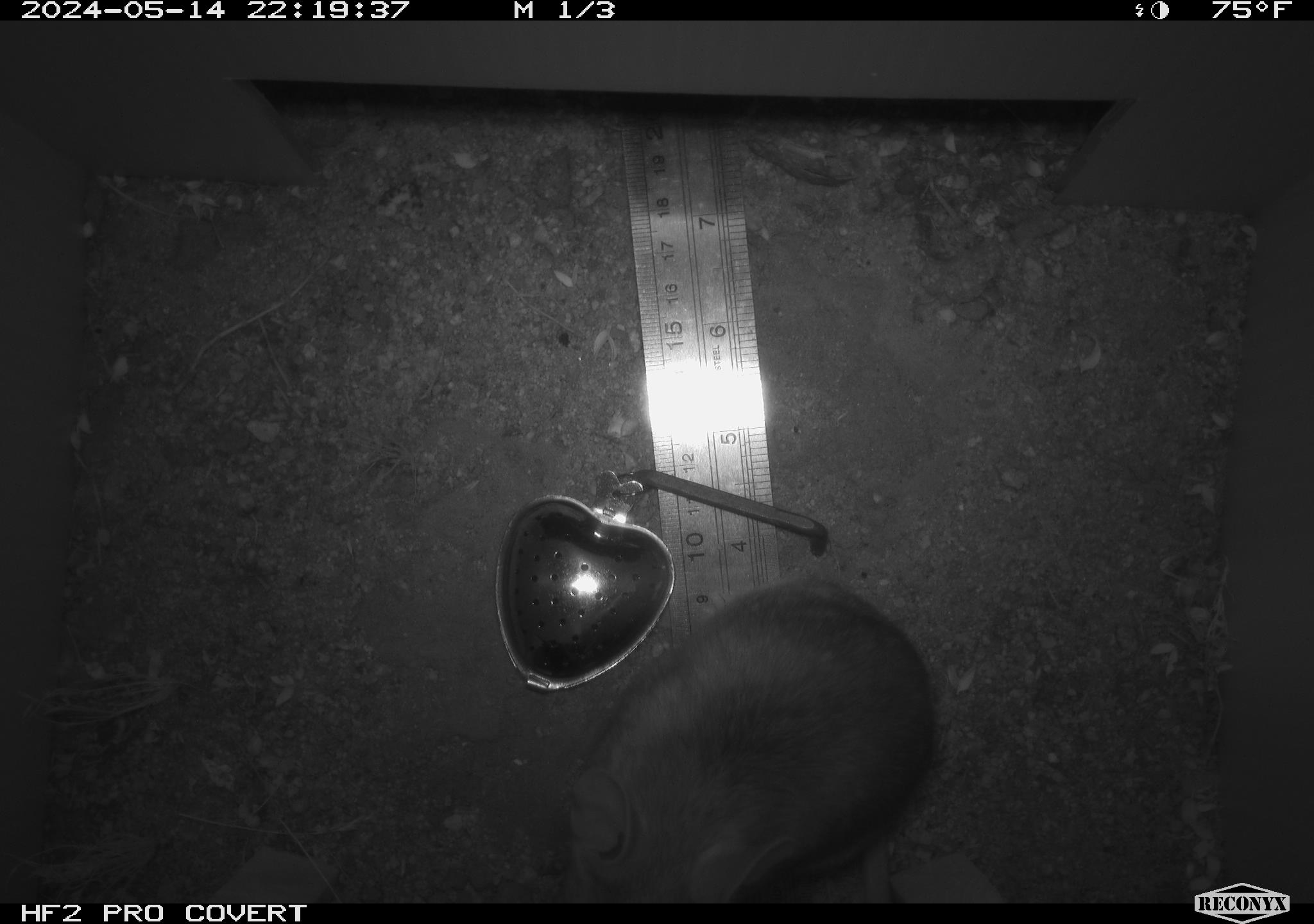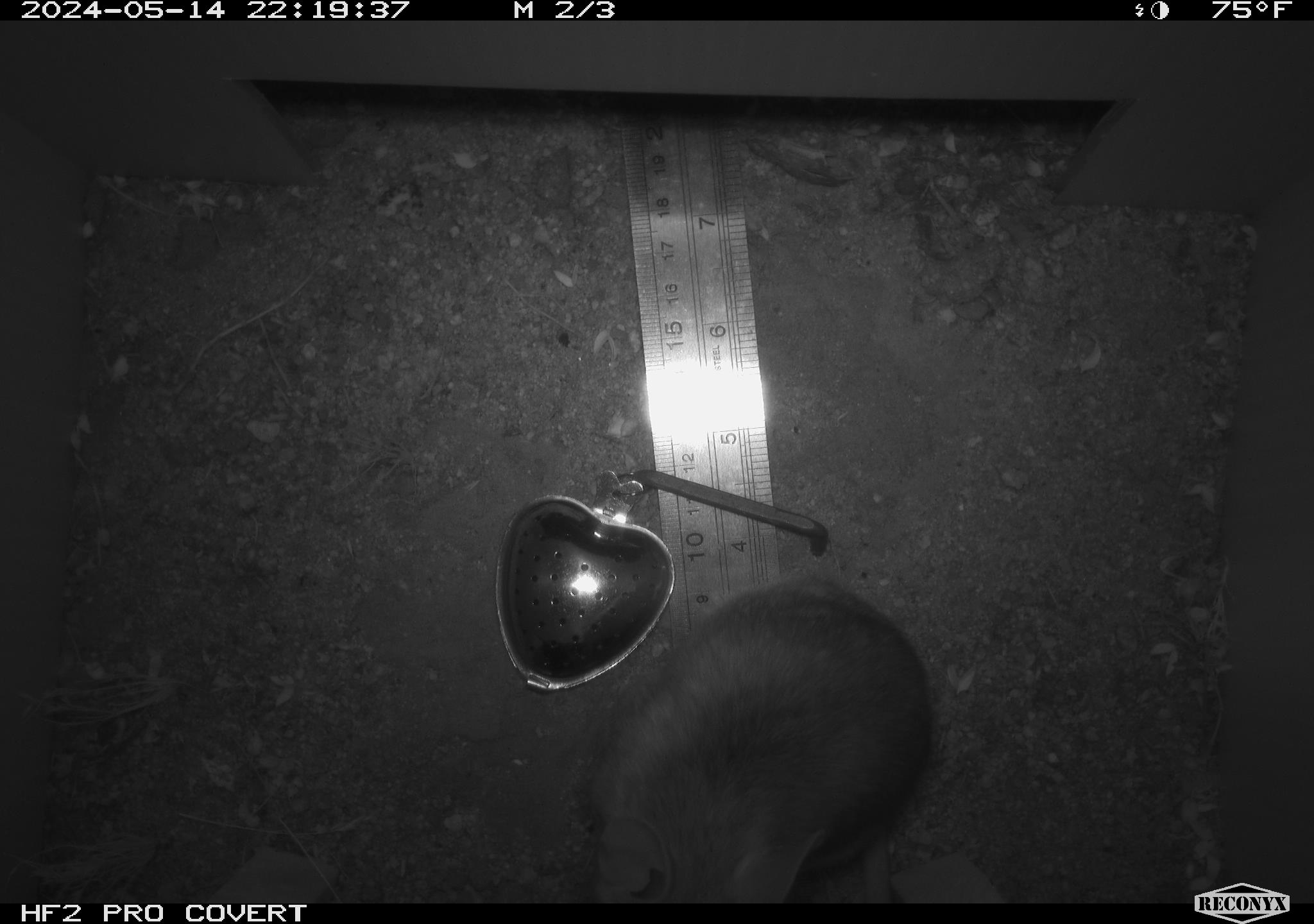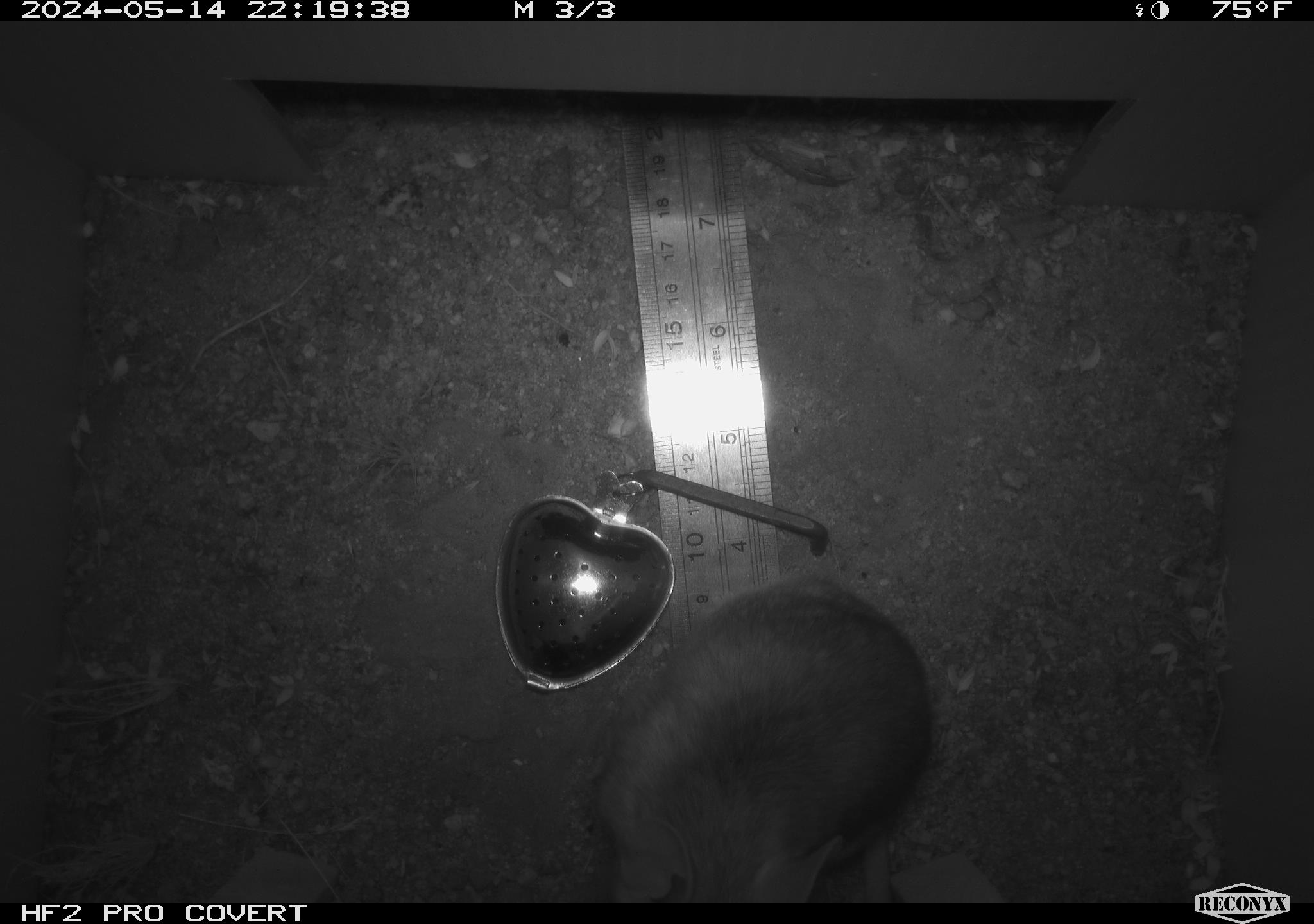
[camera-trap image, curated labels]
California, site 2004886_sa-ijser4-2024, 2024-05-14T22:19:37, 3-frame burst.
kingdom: Animalia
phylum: Chordata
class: Mammalia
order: Rodentia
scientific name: Rodentia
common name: woodrat or rat or mouse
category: woodrat or rat or mouse species